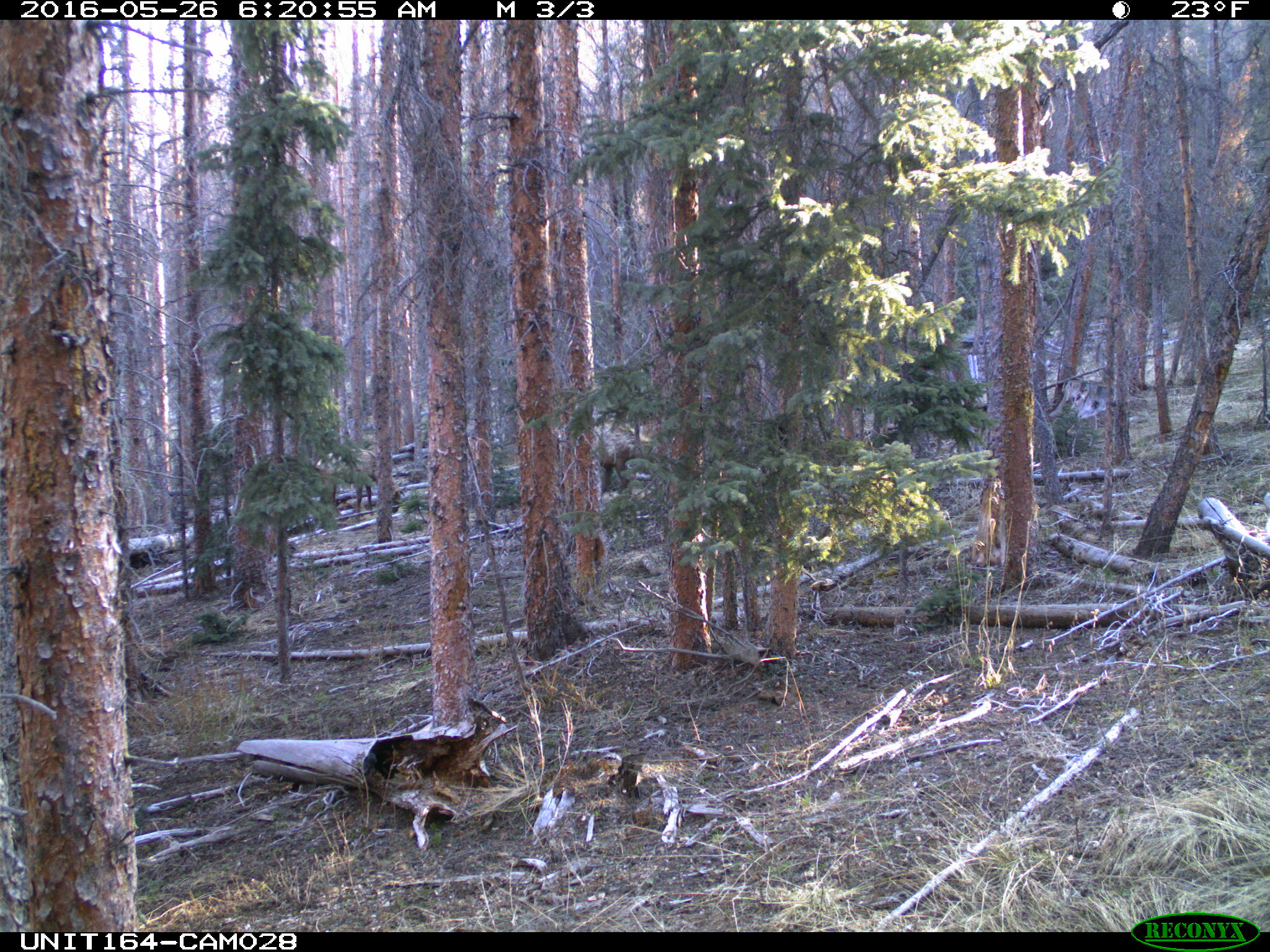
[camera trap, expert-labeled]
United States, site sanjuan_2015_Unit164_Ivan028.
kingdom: Animalia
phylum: Chordata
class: Mammalia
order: Artiodactyla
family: Cervidae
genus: Cervus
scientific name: Cervus elaphus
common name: red deer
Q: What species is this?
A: Cervus elaphus (red deer).